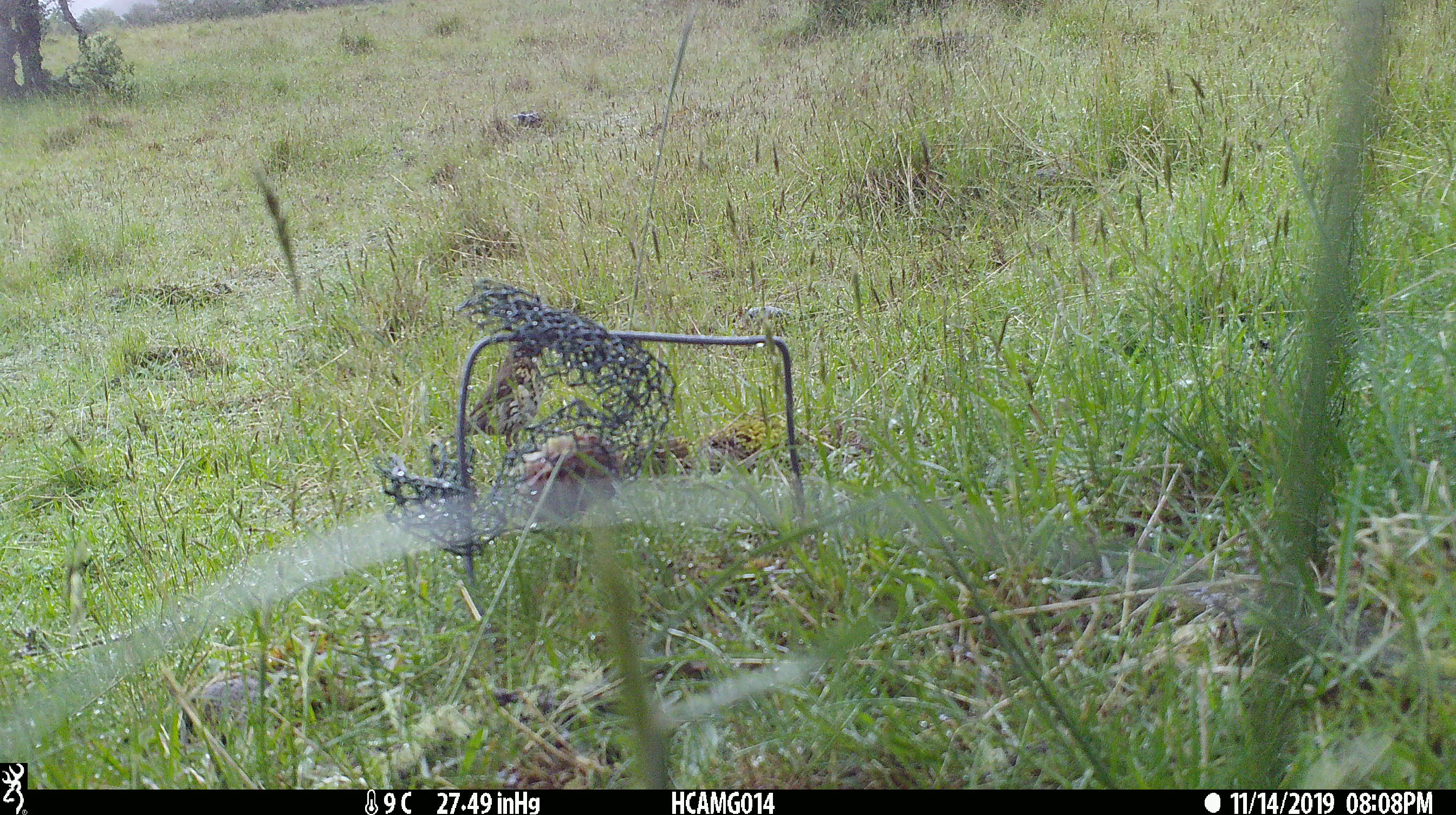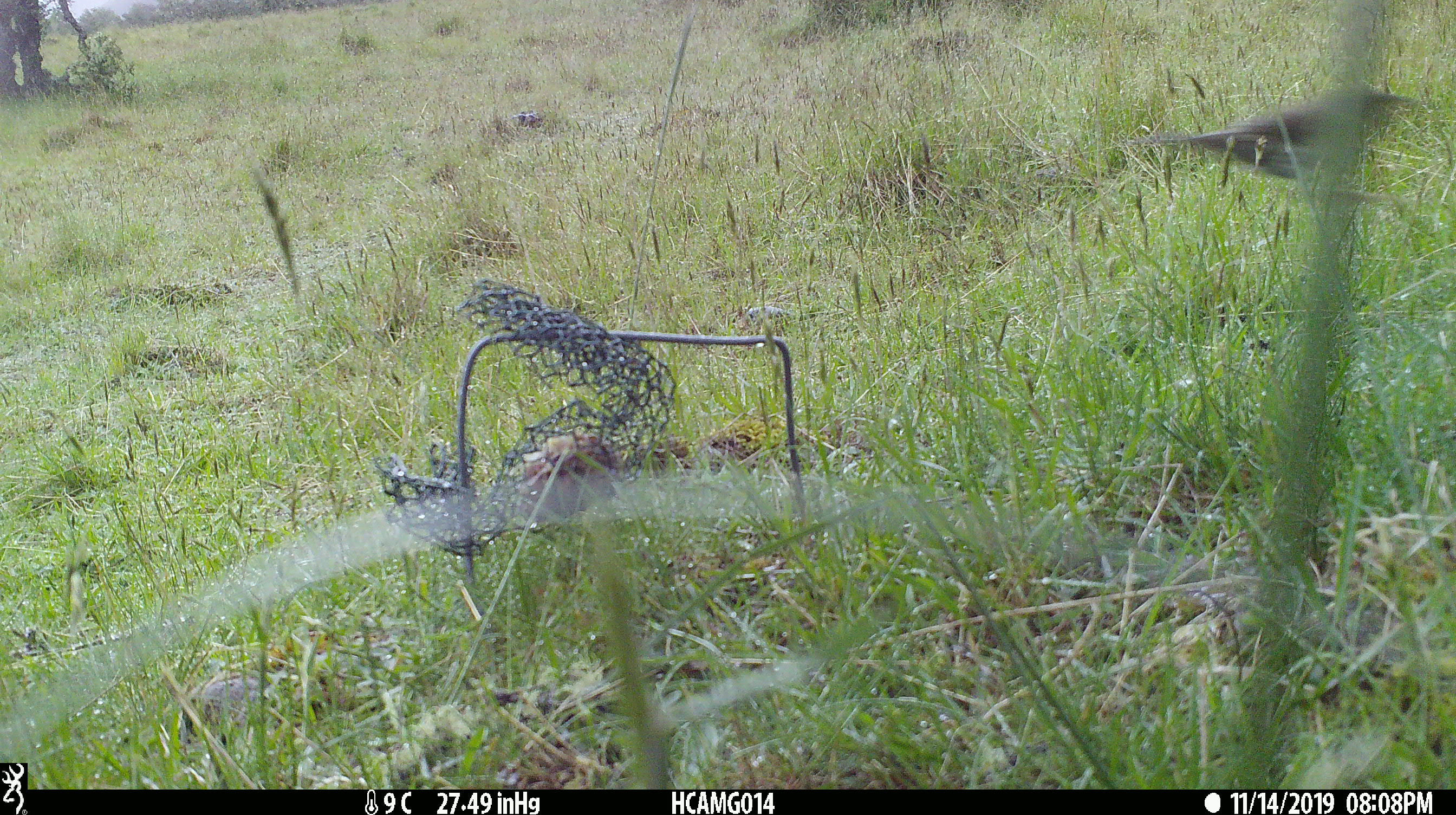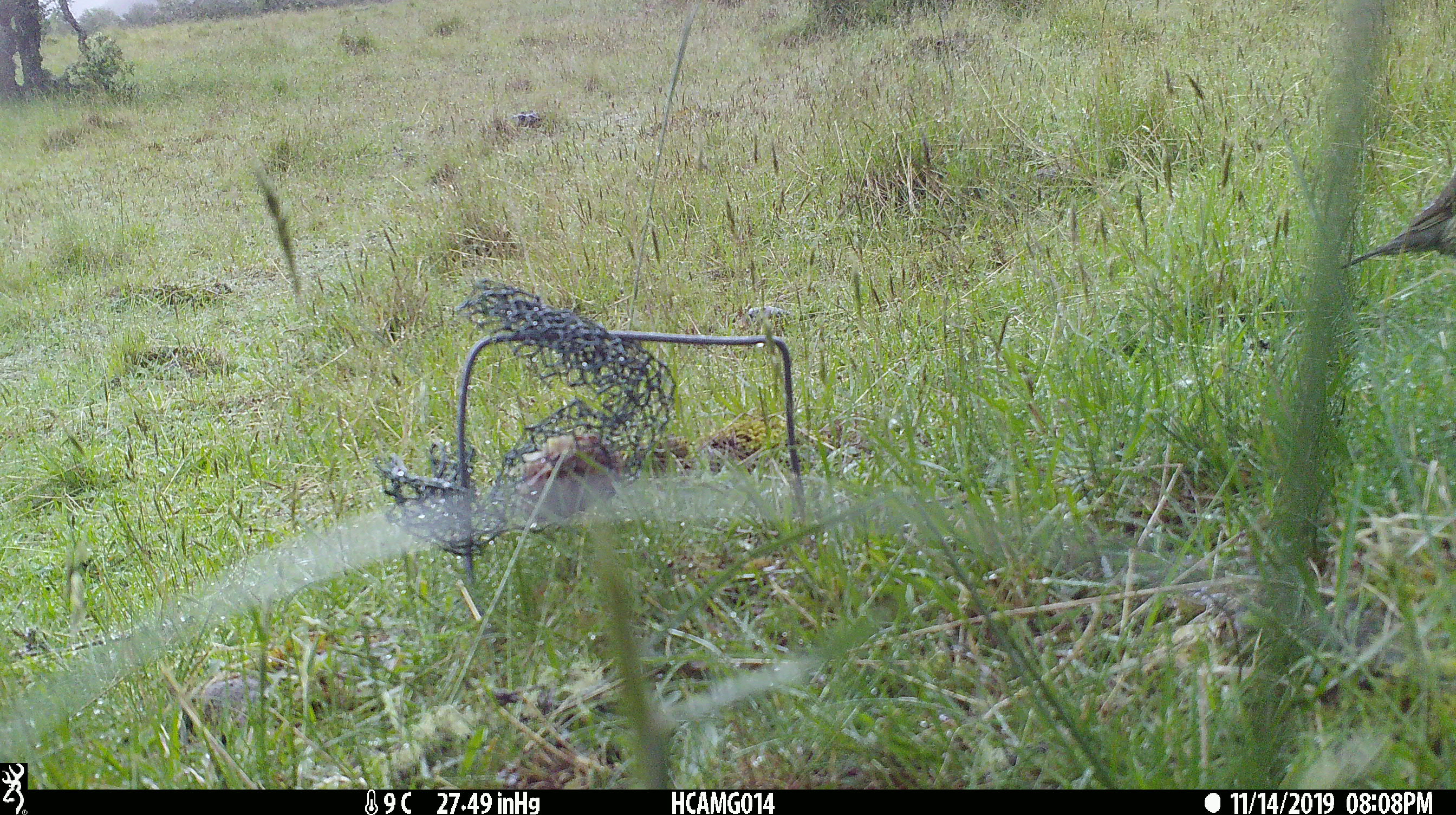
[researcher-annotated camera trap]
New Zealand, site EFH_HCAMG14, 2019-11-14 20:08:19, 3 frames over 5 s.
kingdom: Animalia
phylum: Chordata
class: Aves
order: Passeriformes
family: Turdidae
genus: Turdus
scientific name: Turdus philomelos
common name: song thrush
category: thrush